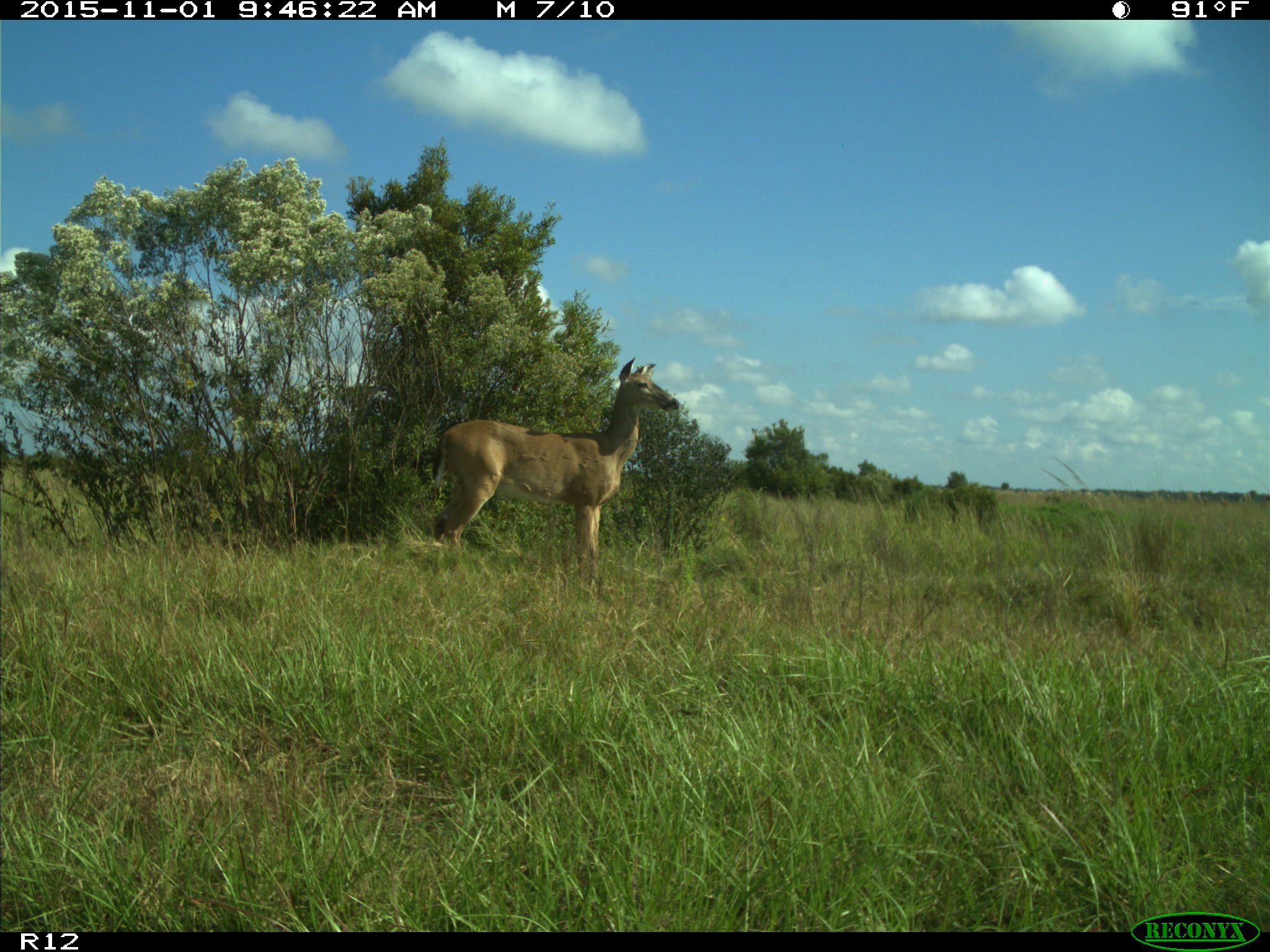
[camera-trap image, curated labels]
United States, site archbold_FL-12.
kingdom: Animalia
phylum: Chordata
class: Mammalia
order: Artiodactyla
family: Cervidae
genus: Odocoileus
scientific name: Odocoileus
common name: deer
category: unidentified deer